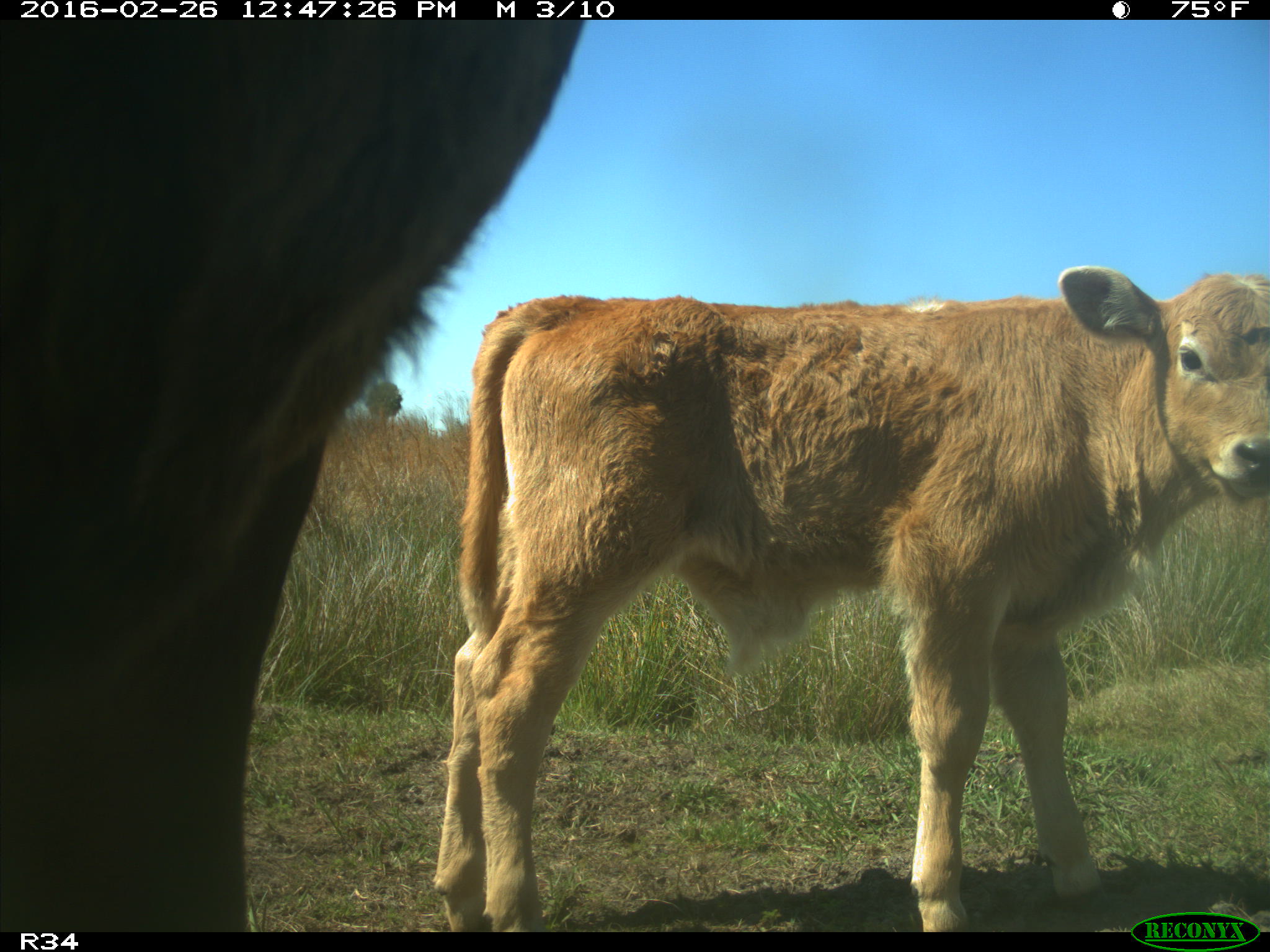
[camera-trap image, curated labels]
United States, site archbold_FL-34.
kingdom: Animalia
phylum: Chordata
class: Mammalia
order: Artiodactyla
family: Bovidae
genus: Bos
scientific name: Bos taurus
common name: domestic cow